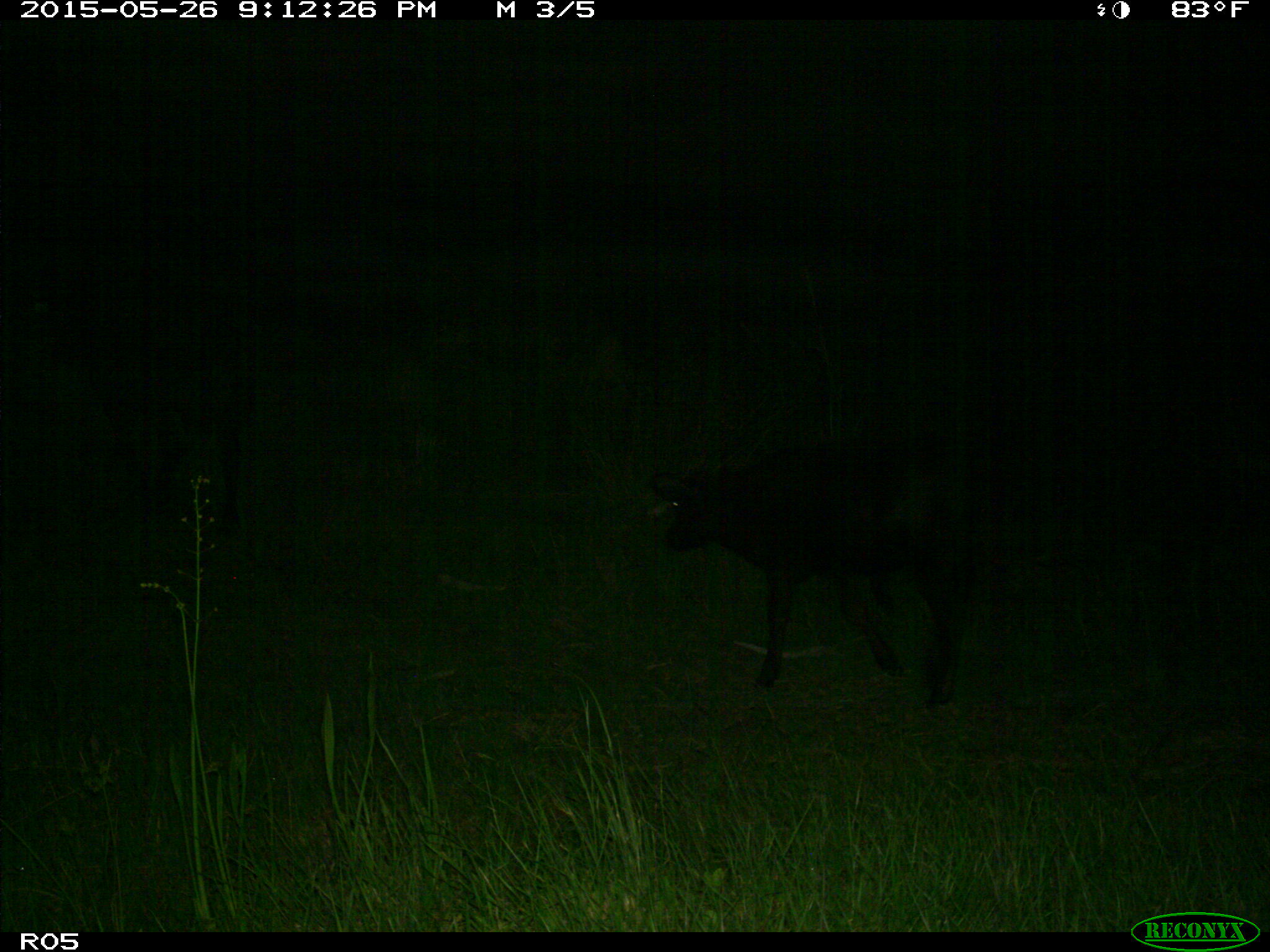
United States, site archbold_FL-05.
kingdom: Animalia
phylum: Chordata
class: Mammalia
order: Artiodactyla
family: Bovidae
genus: Bos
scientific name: Bos taurus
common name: domestic cow